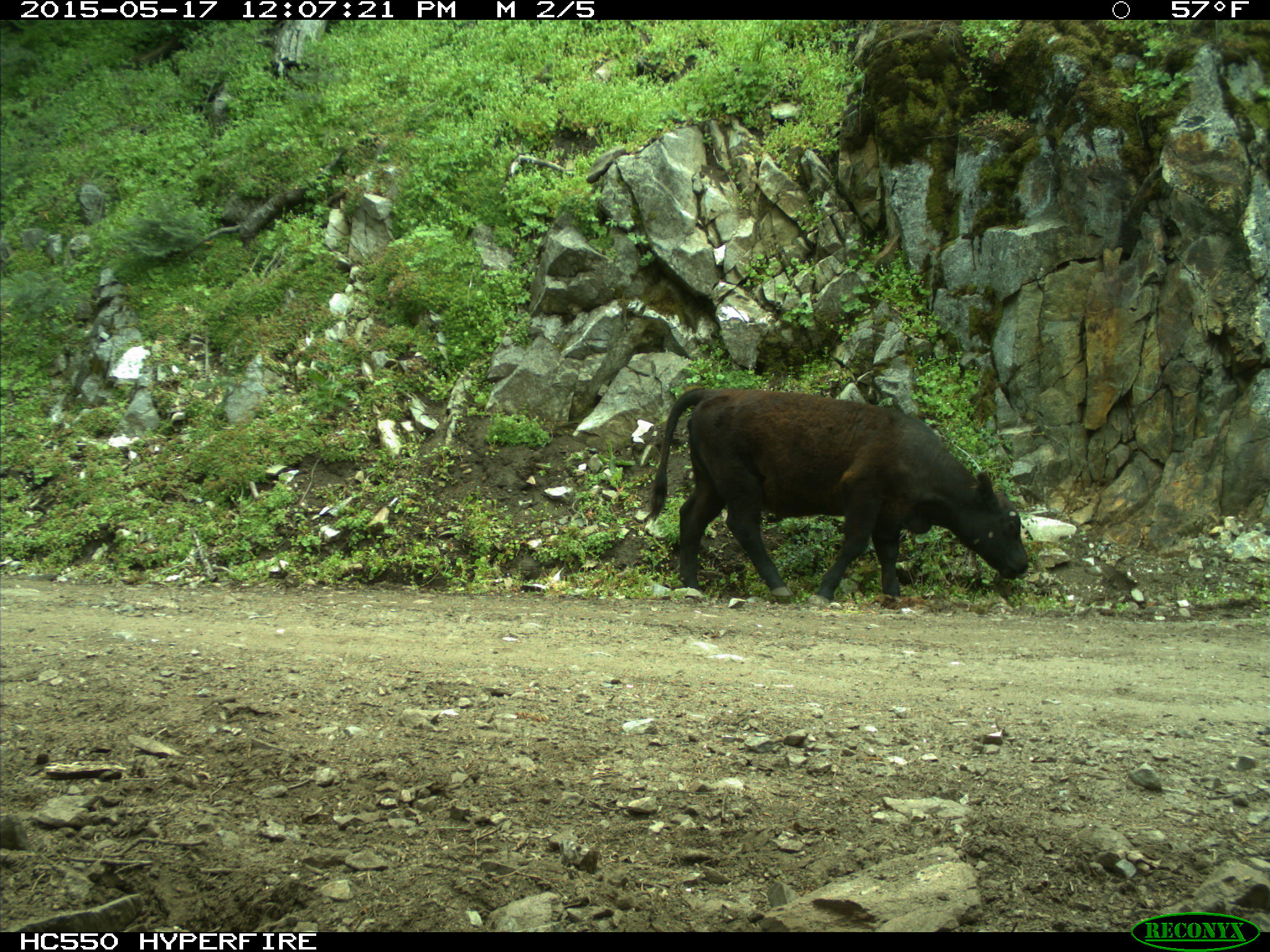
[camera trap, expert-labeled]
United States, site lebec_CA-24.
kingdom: Animalia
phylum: Chordata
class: Mammalia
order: Artiodactyla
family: Bovidae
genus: Bos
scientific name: Bos taurus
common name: domestic cow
Bos taurus (domestic cow).